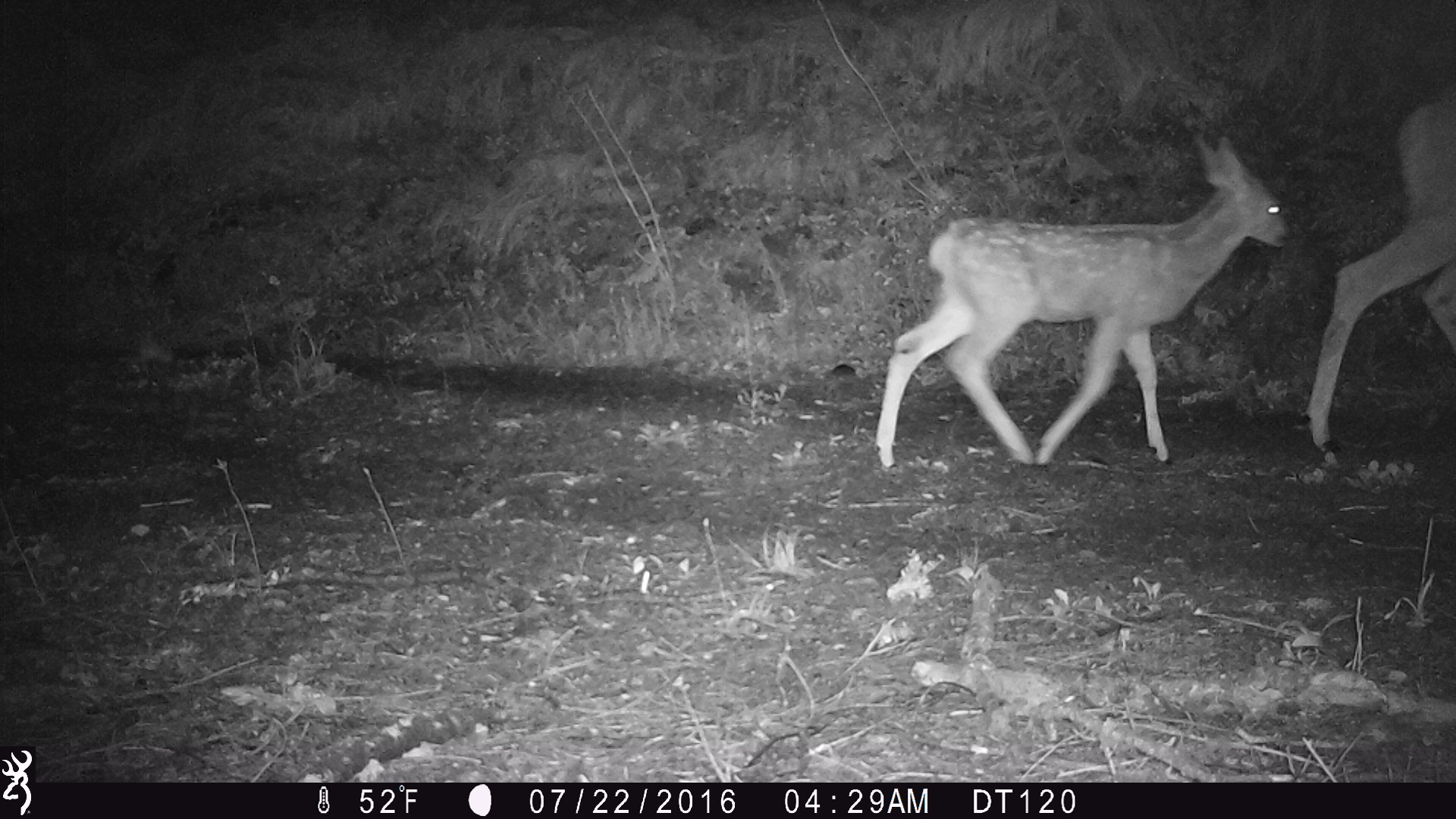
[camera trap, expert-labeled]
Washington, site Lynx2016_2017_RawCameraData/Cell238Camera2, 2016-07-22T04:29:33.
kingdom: Animalia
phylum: Chordata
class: Mammalia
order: Artiodactyla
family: Cervidae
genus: Odocoileus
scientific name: Odocoileus hemionus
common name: mule deer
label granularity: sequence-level